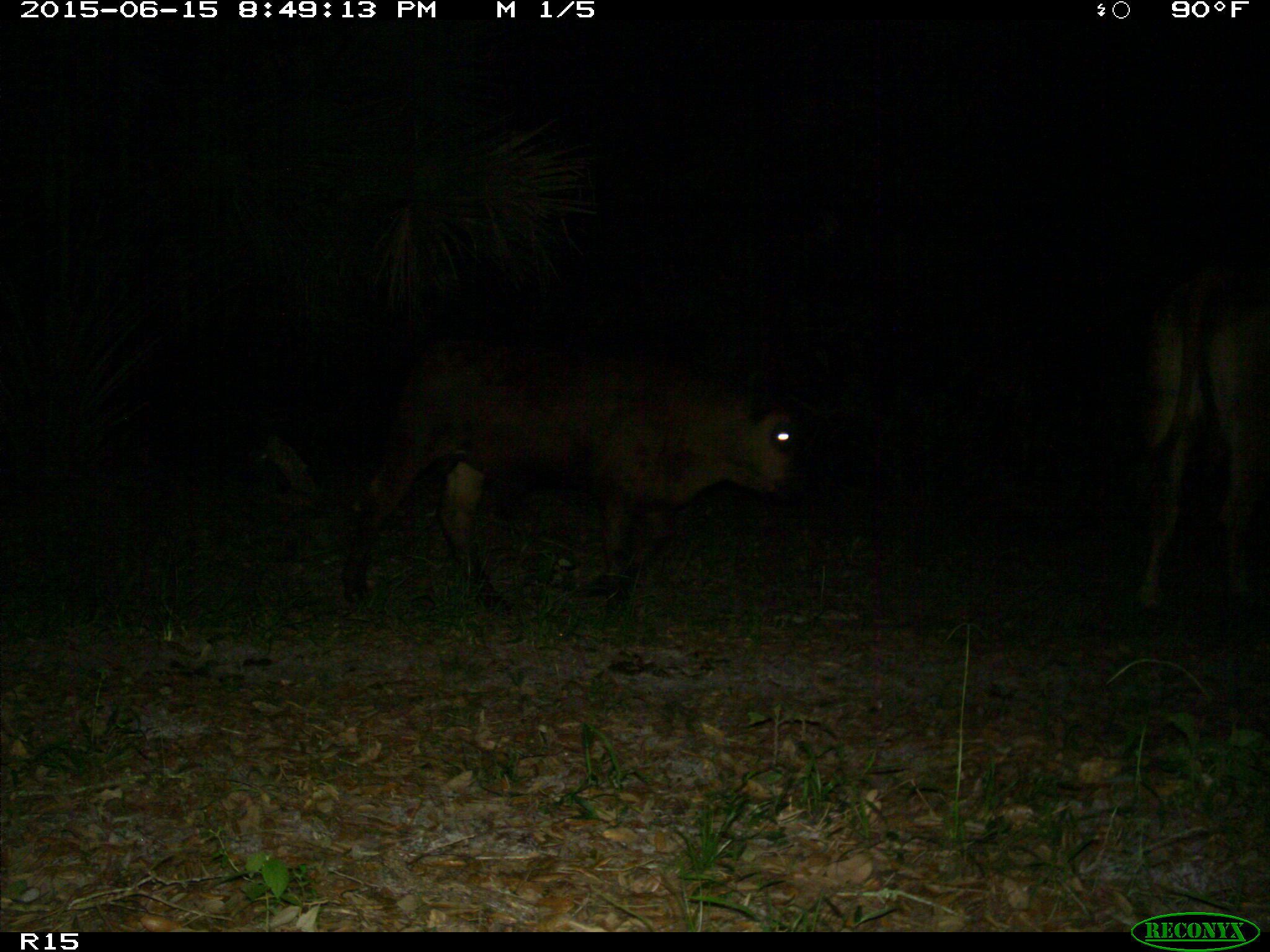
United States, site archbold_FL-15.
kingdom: Animalia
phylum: Chordata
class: Mammalia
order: Artiodactyla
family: Bovidae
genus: Bos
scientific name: Bos taurus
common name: domestic cow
Bos taurus (domestic cow).